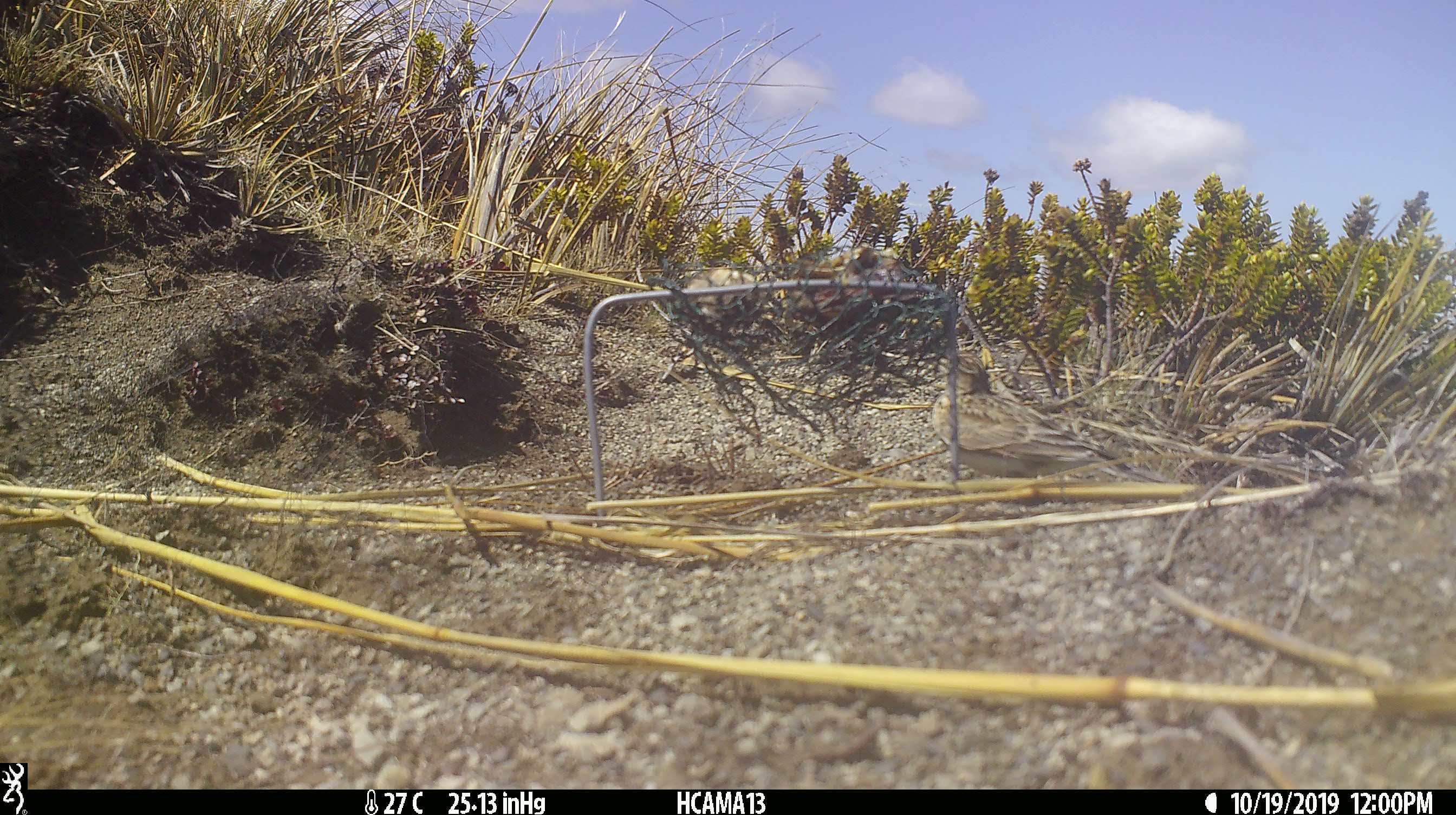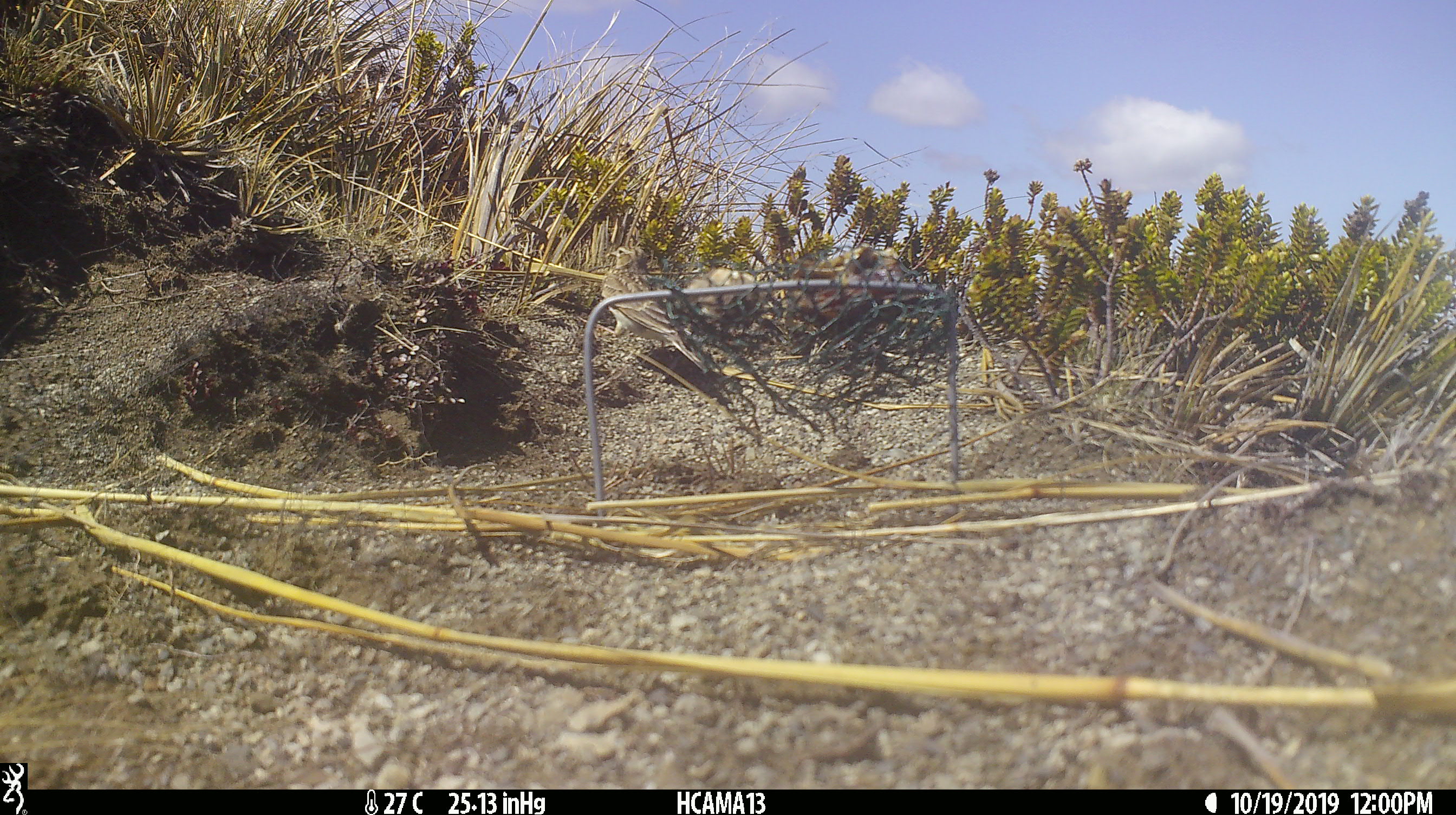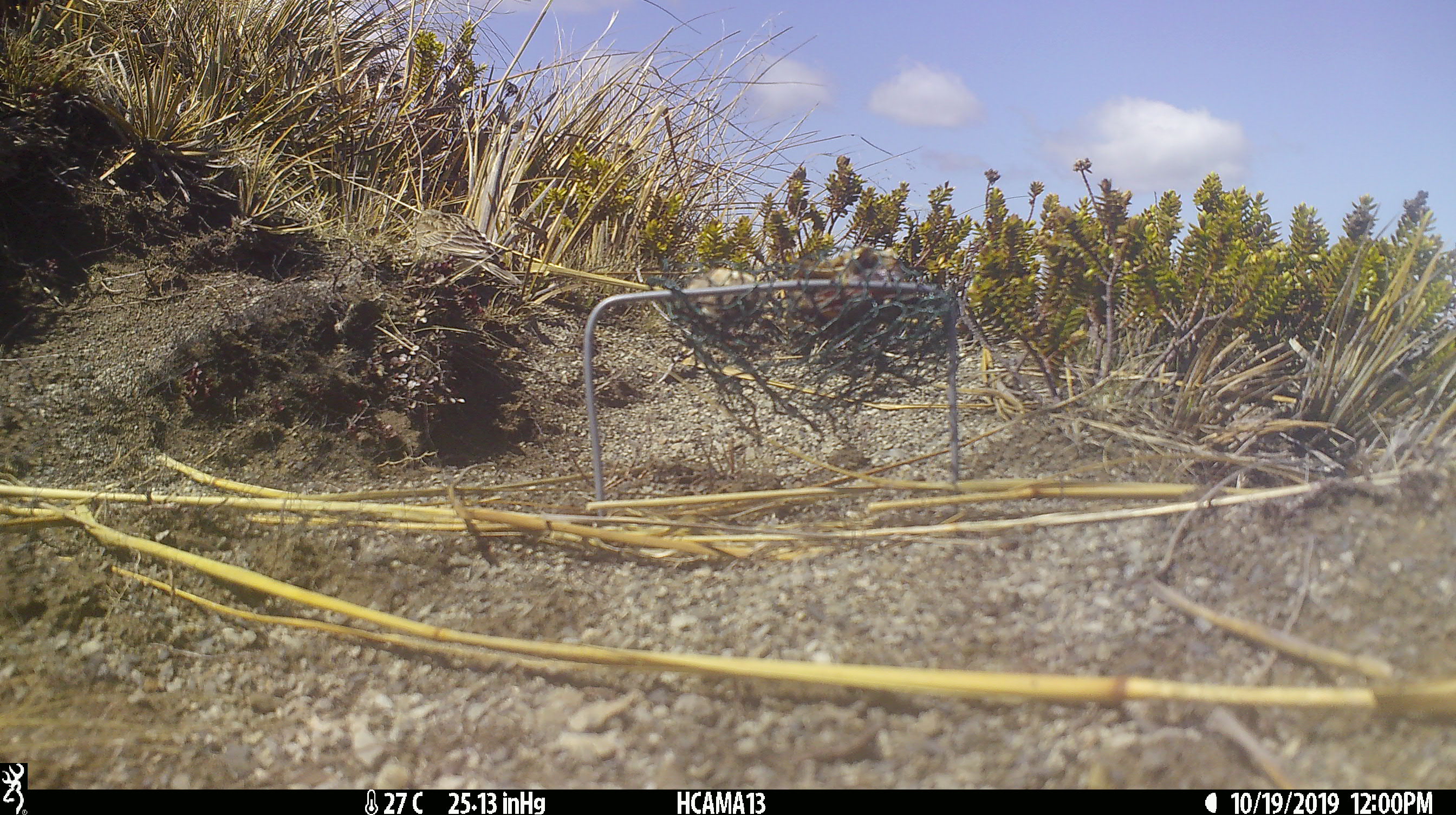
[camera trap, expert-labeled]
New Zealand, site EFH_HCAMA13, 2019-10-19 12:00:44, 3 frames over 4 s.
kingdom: Animalia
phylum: Chordata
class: Aves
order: Passeriformes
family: Motacillidae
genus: Anthus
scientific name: Anthus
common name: pipit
Pipit (Anthus).